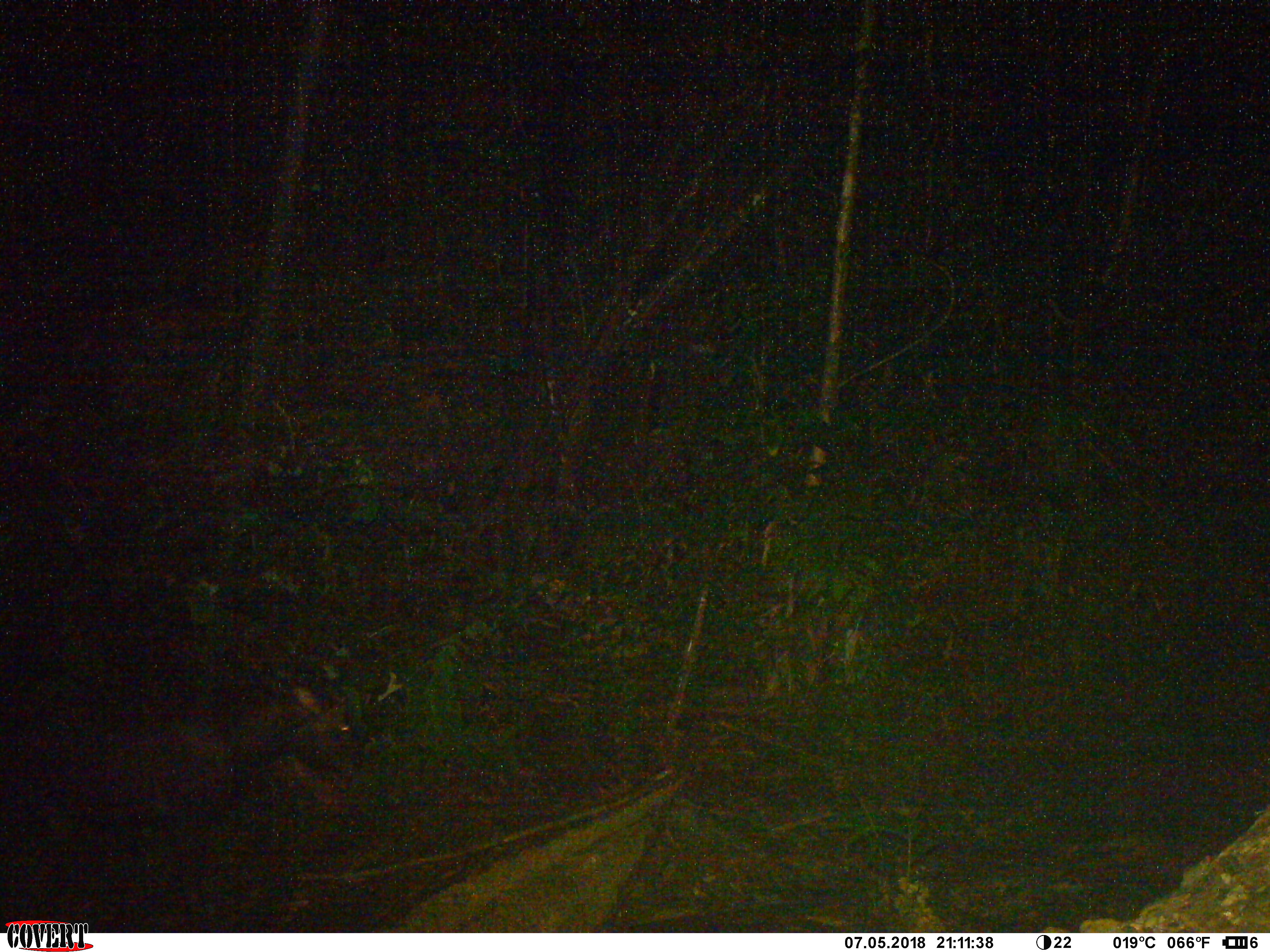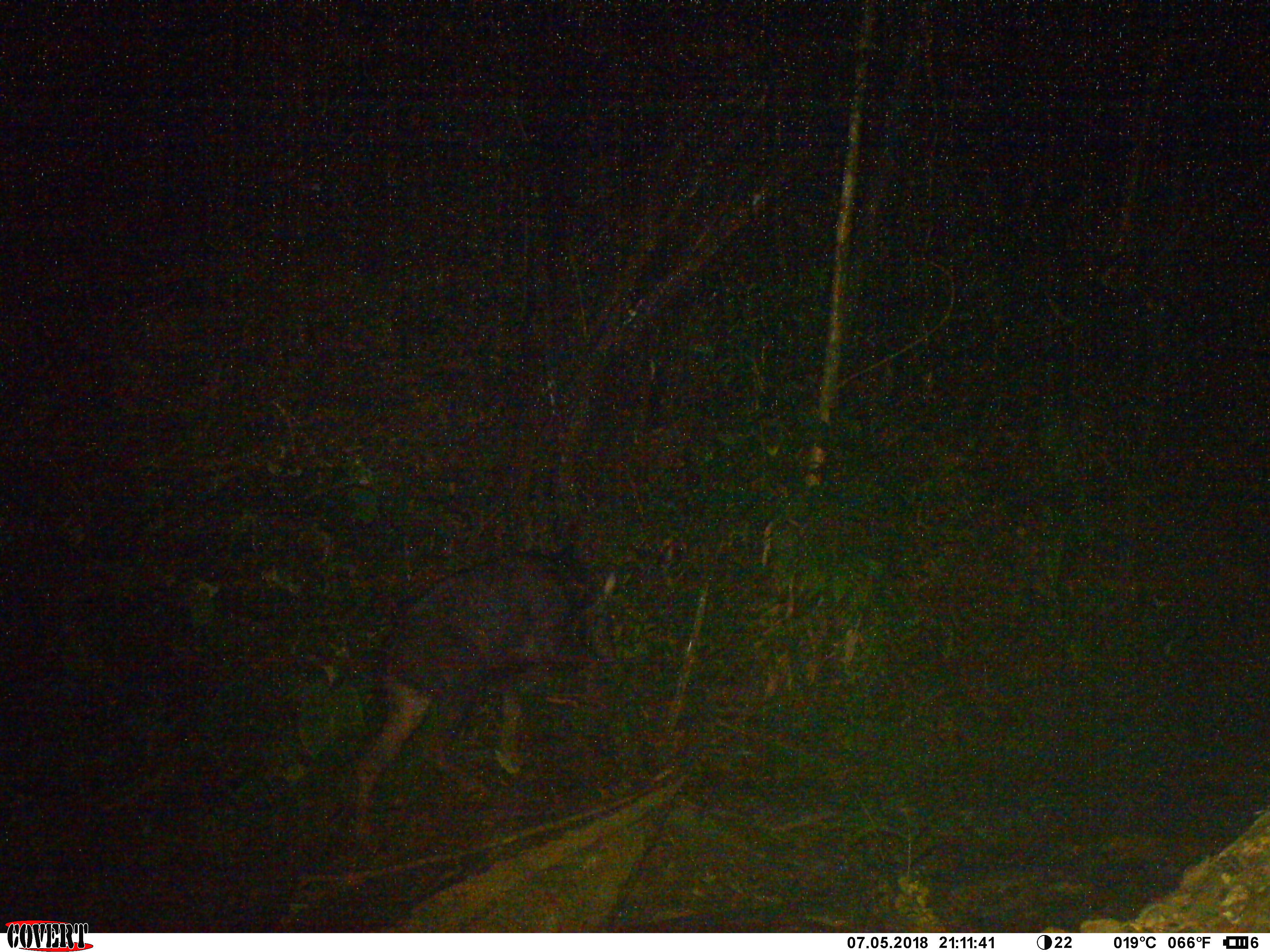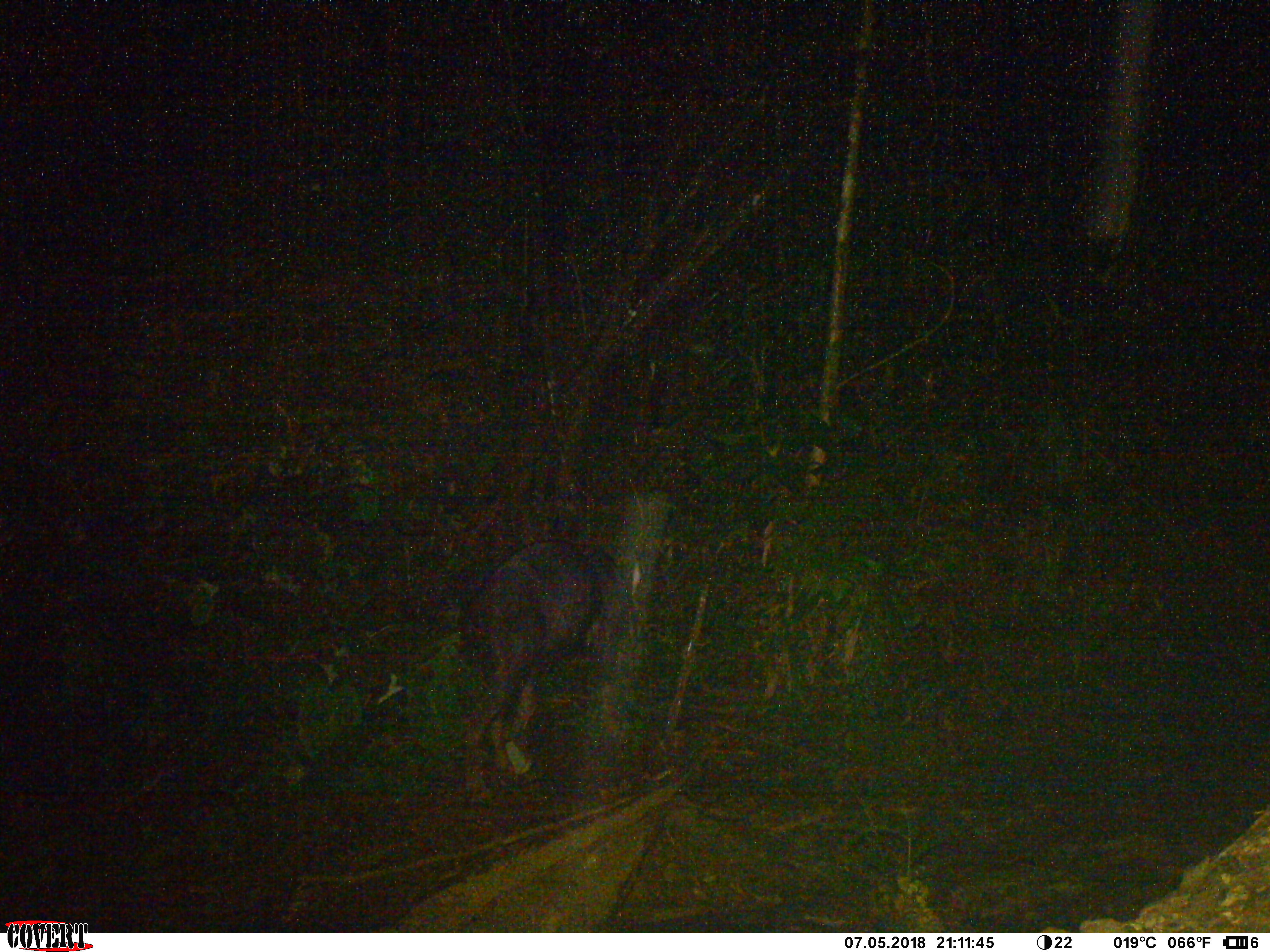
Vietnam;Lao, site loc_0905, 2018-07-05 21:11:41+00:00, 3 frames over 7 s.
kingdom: Animalia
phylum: Chordata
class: Mammalia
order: Artiodactyla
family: Bovidae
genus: Capricornis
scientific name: Capricornis sumatraensis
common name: chinese serow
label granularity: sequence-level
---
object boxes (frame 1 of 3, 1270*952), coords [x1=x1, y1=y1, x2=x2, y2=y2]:
chinese serow: [x1=10, y1=680, x2=362, y2=846]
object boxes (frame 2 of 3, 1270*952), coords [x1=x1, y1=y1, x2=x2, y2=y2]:
chinese serow: [x1=349, y1=550, x2=615, y2=855]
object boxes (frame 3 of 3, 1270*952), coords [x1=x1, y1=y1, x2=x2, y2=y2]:
chinese serow: [x1=460, y1=539, x2=618, y2=811]